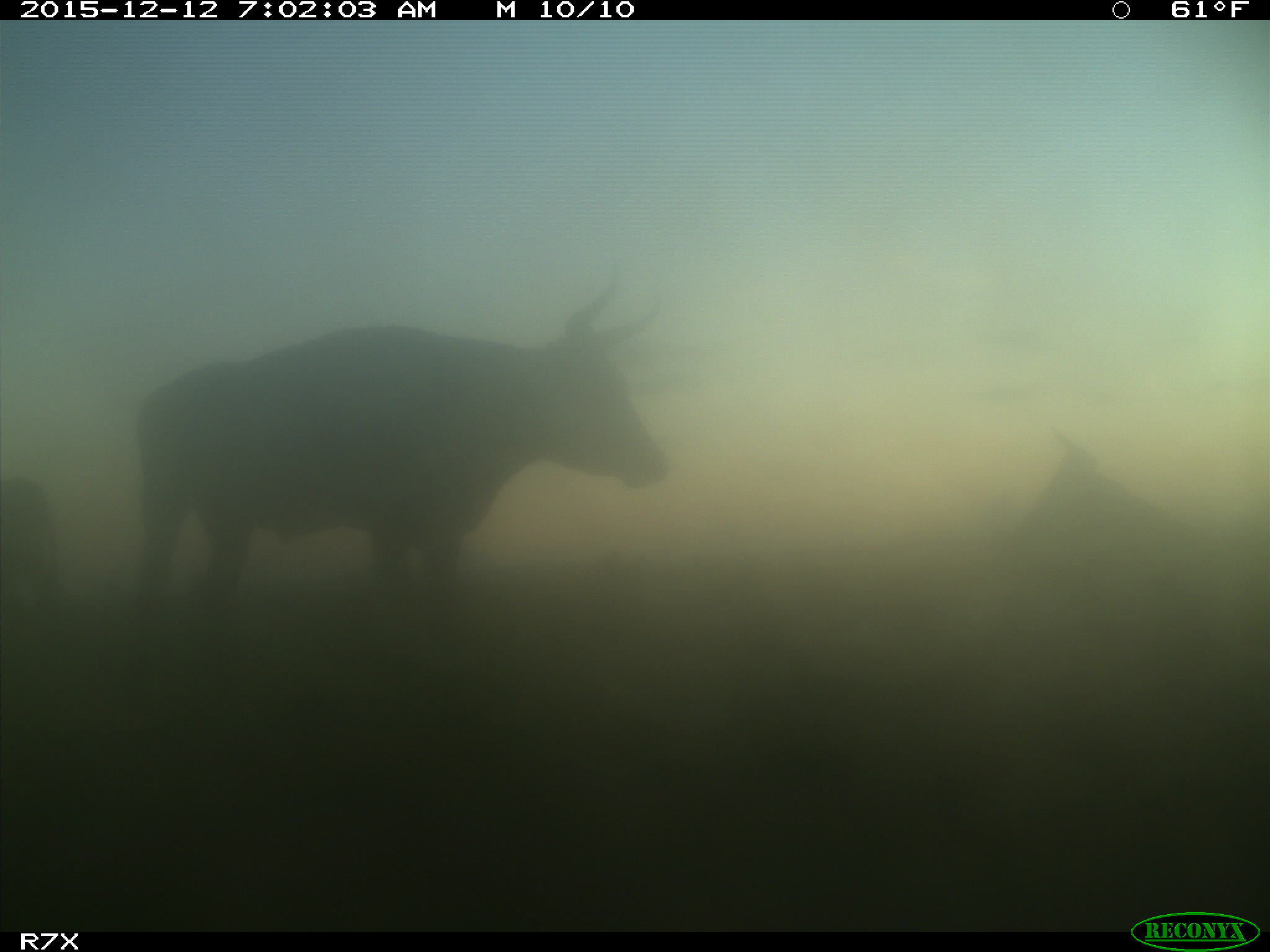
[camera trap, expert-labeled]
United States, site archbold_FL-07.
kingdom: Animalia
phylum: Chordata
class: Mammalia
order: Artiodactyla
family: Bovidae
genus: Bos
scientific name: Bos taurus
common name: domestic cow